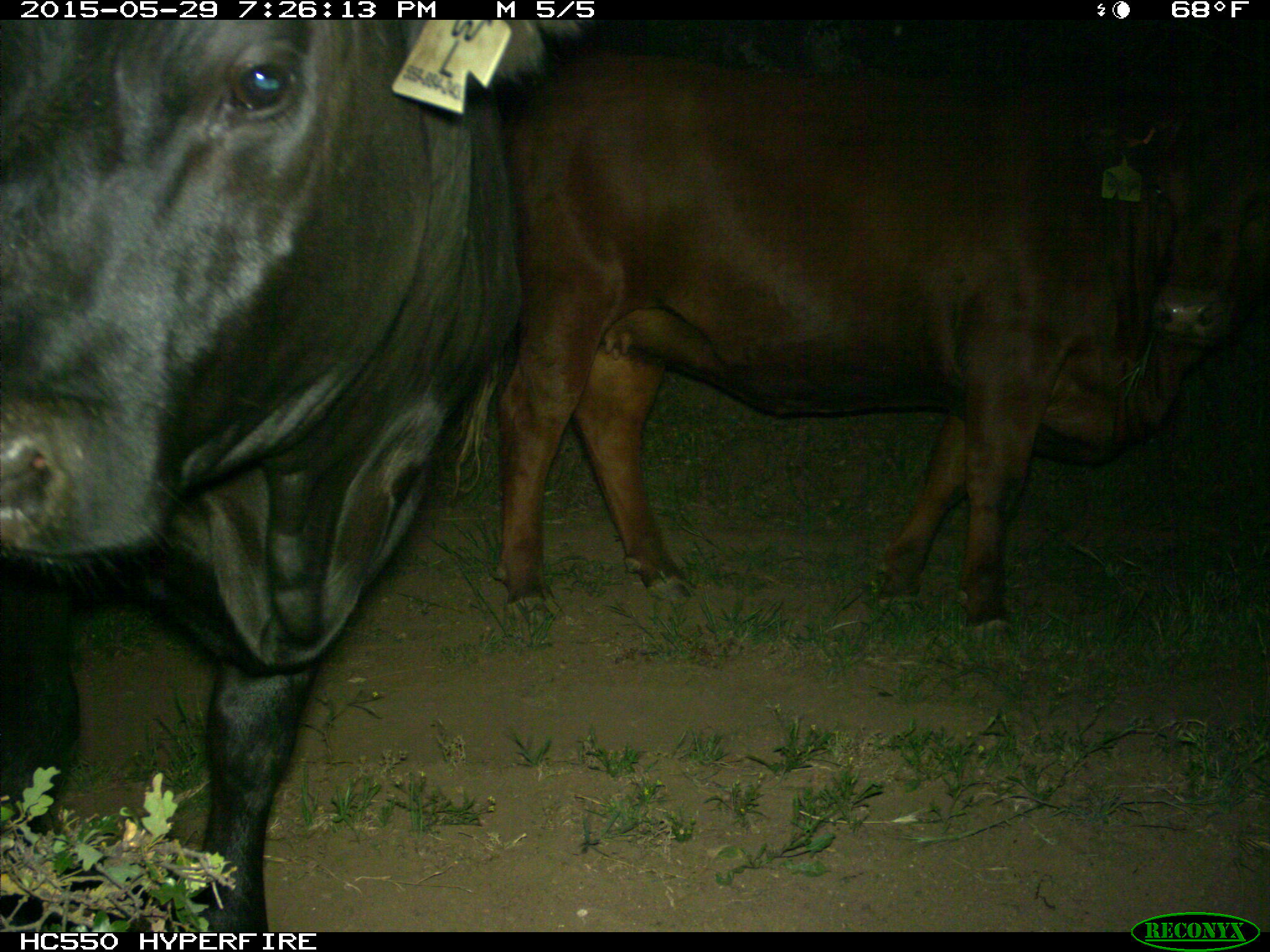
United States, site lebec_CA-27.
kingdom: Animalia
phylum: Chordata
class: Mammalia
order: Artiodactyla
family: Bovidae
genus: Bos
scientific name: Bos taurus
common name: domestic cow